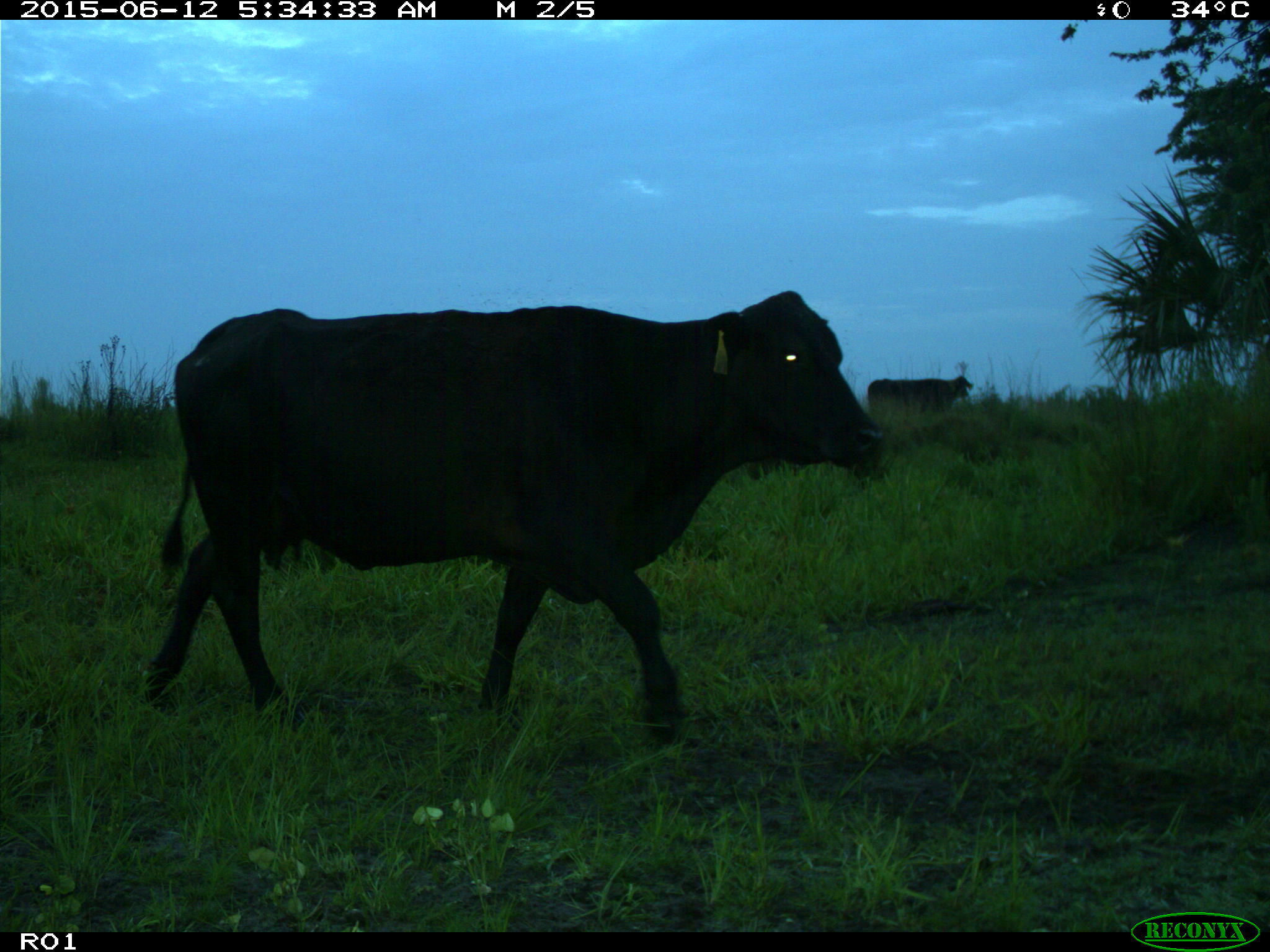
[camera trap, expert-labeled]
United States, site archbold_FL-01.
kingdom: Animalia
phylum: Chordata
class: Mammalia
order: Artiodactyla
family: Bovidae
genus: Bos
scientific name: Bos taurus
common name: domestic cow